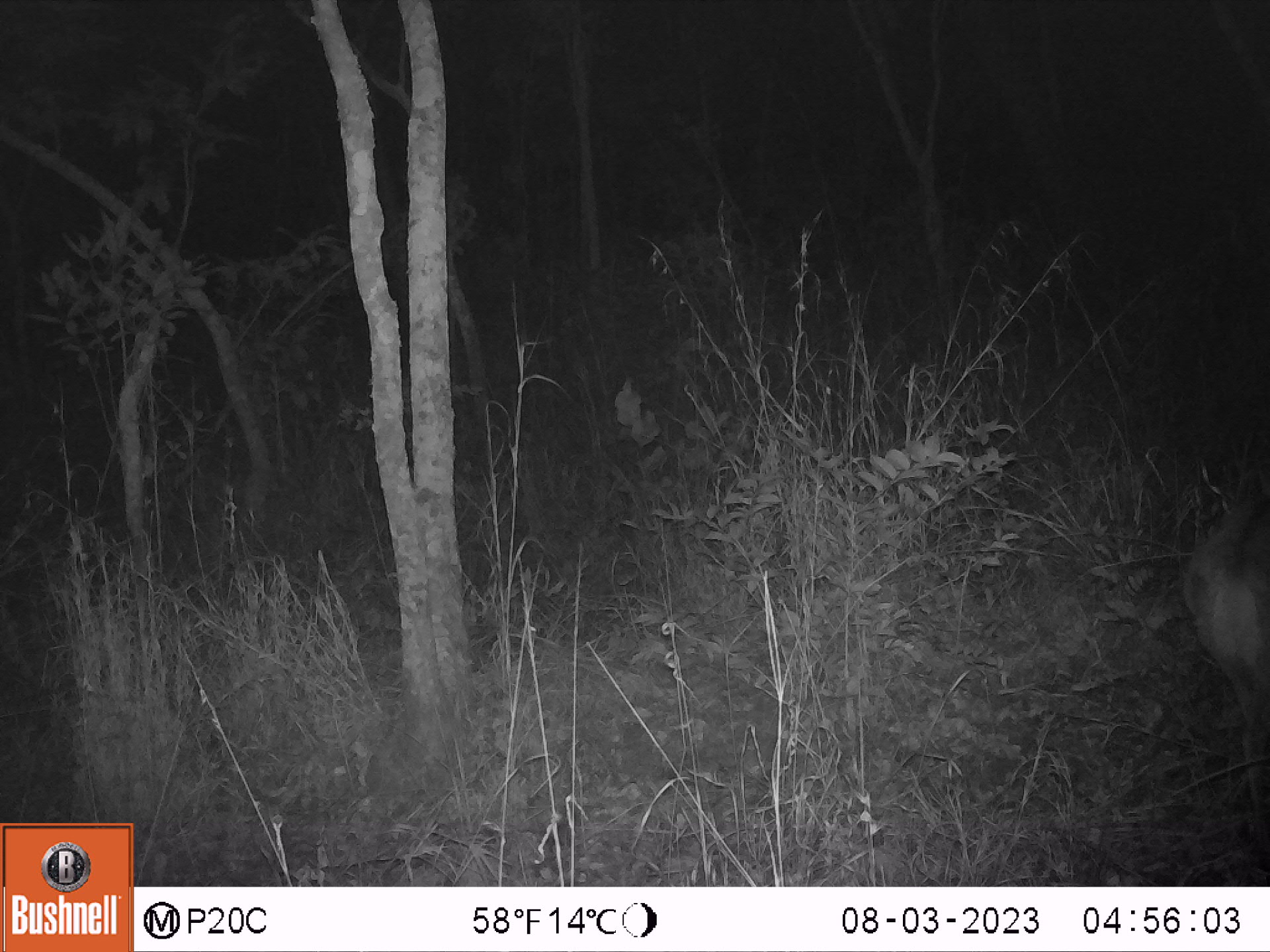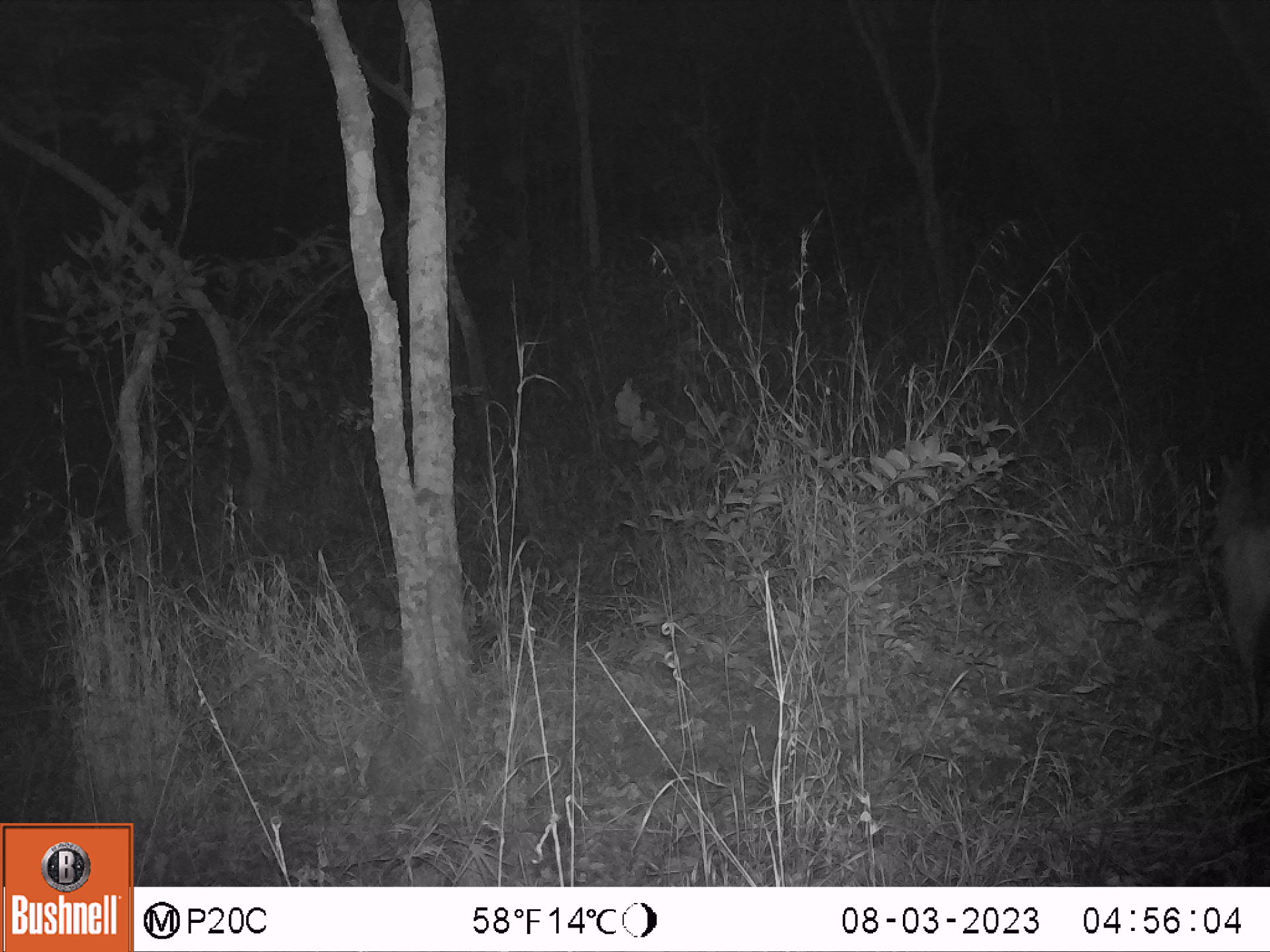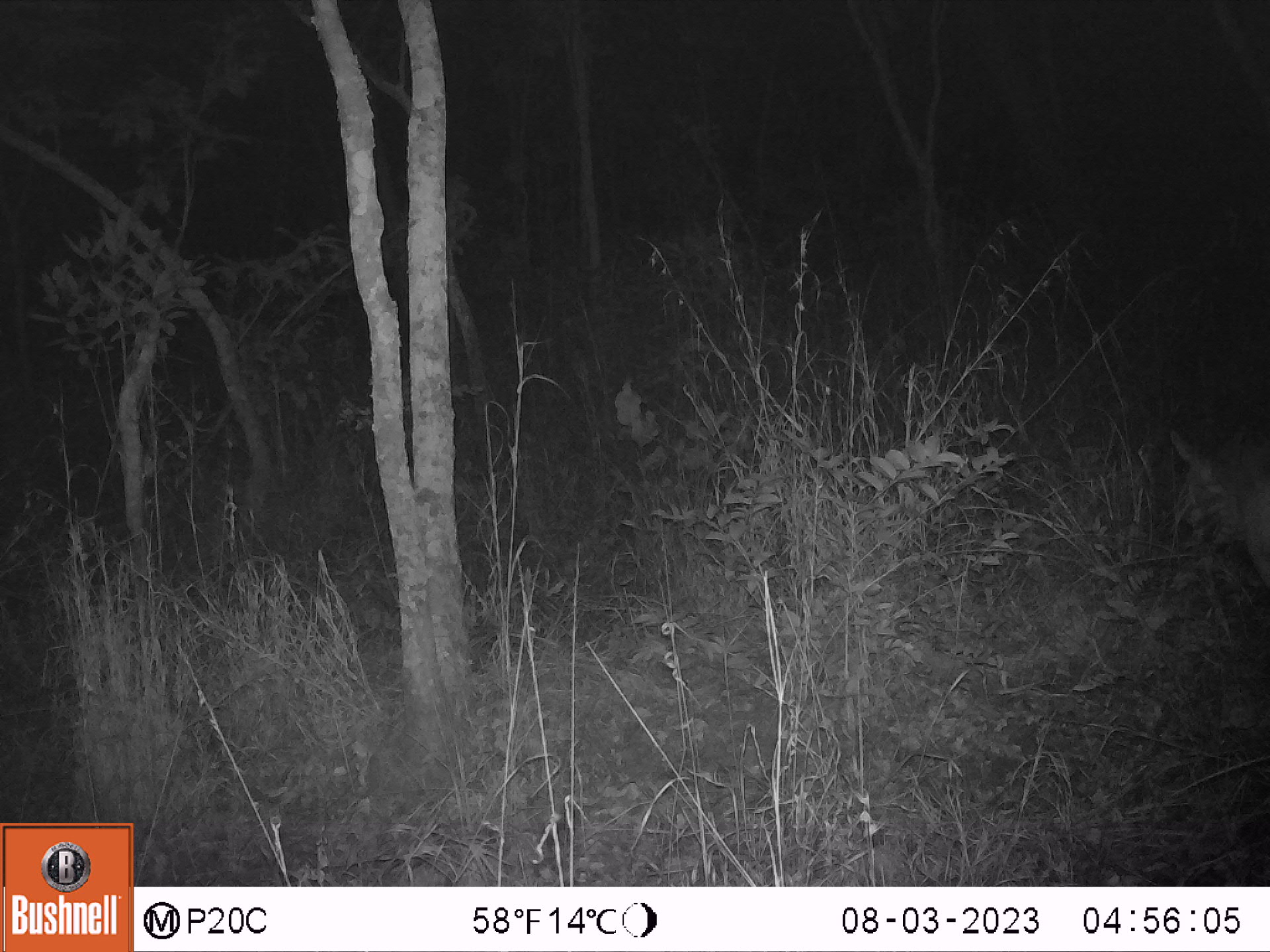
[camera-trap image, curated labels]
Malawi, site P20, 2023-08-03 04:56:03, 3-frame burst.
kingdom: Animalia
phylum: Chordata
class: Mammalia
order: Artiodactyla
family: Bovidae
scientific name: Antilopinae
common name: small antelope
Small antelope (Antilopinae), count 1.